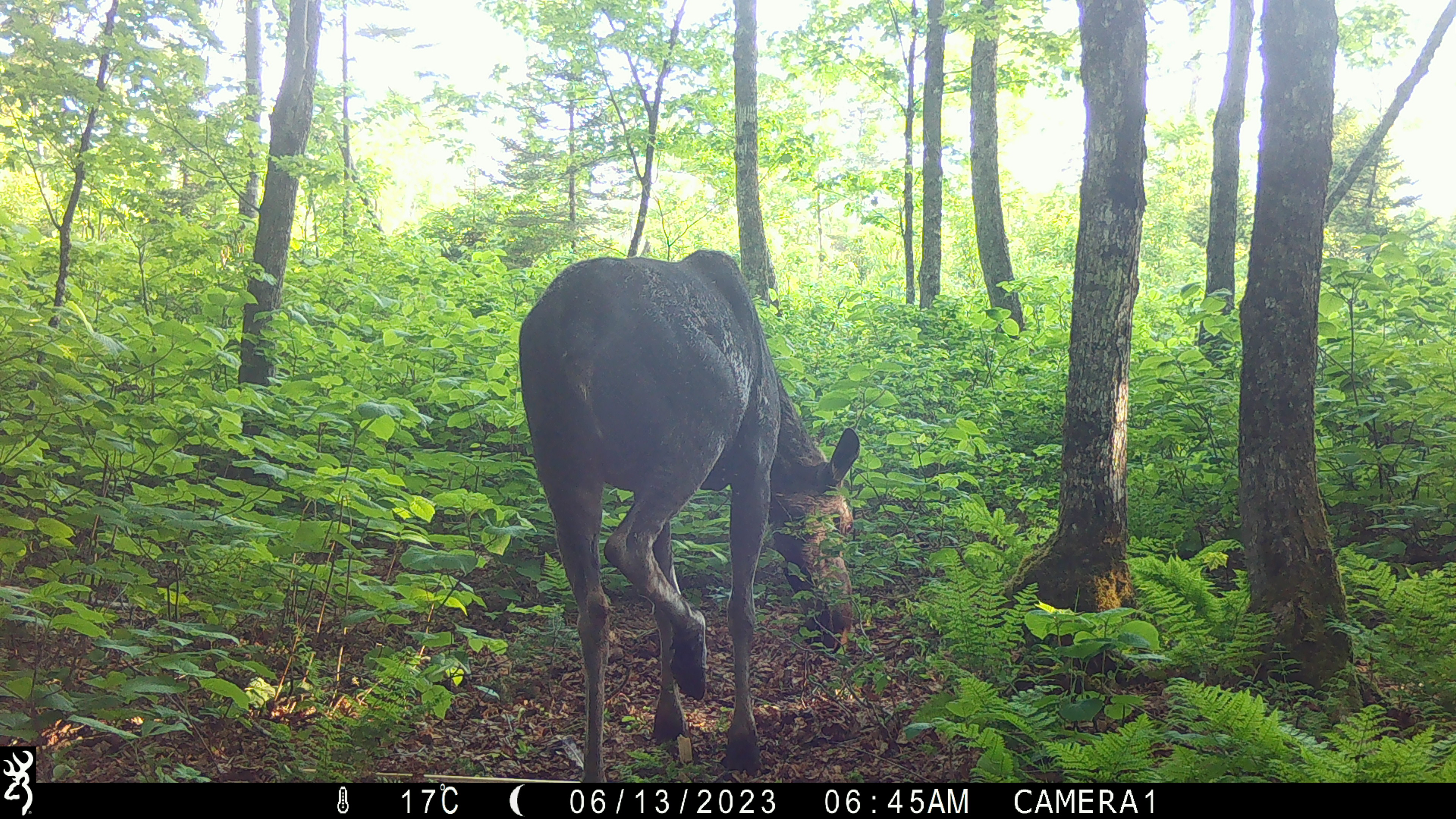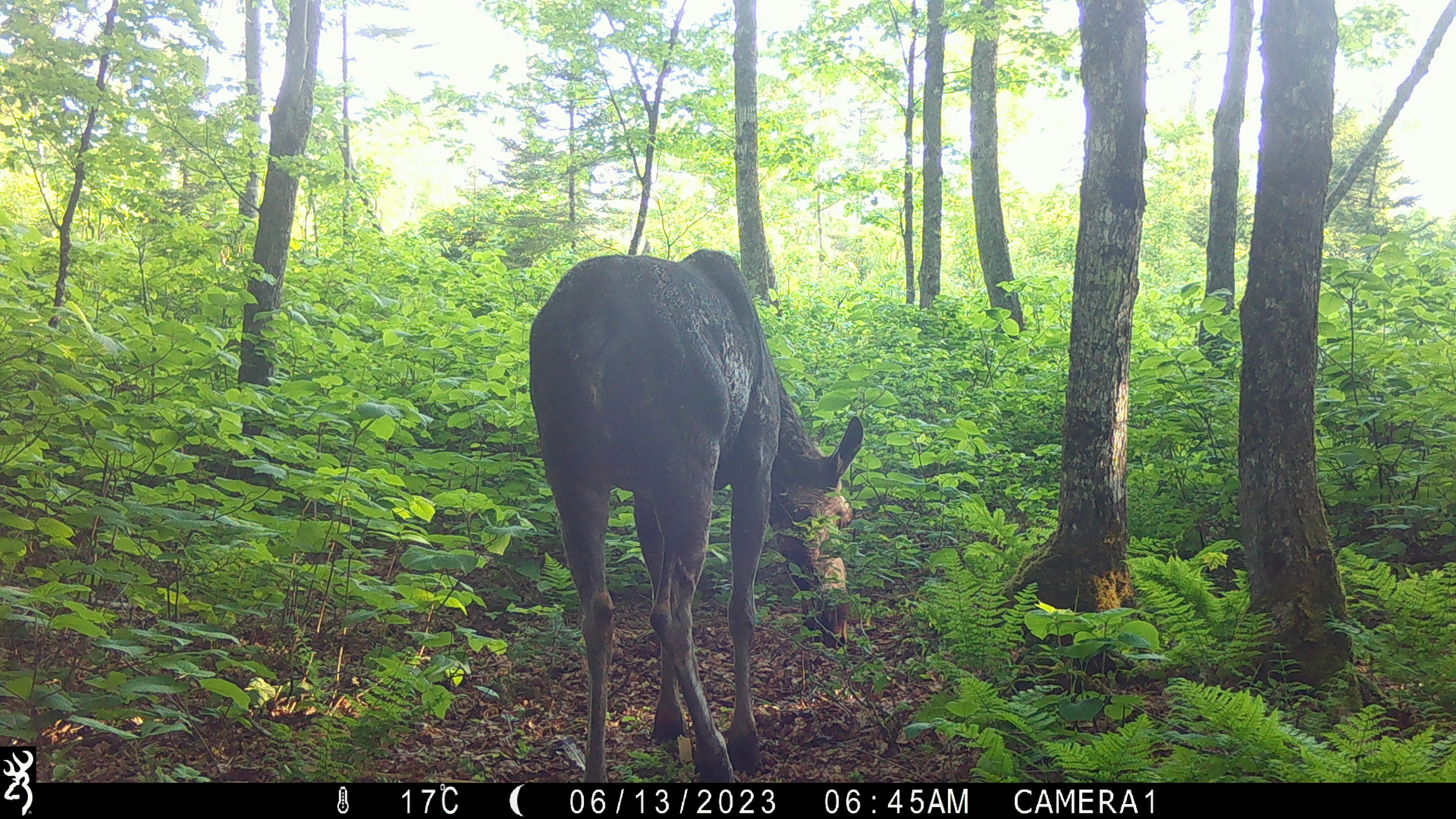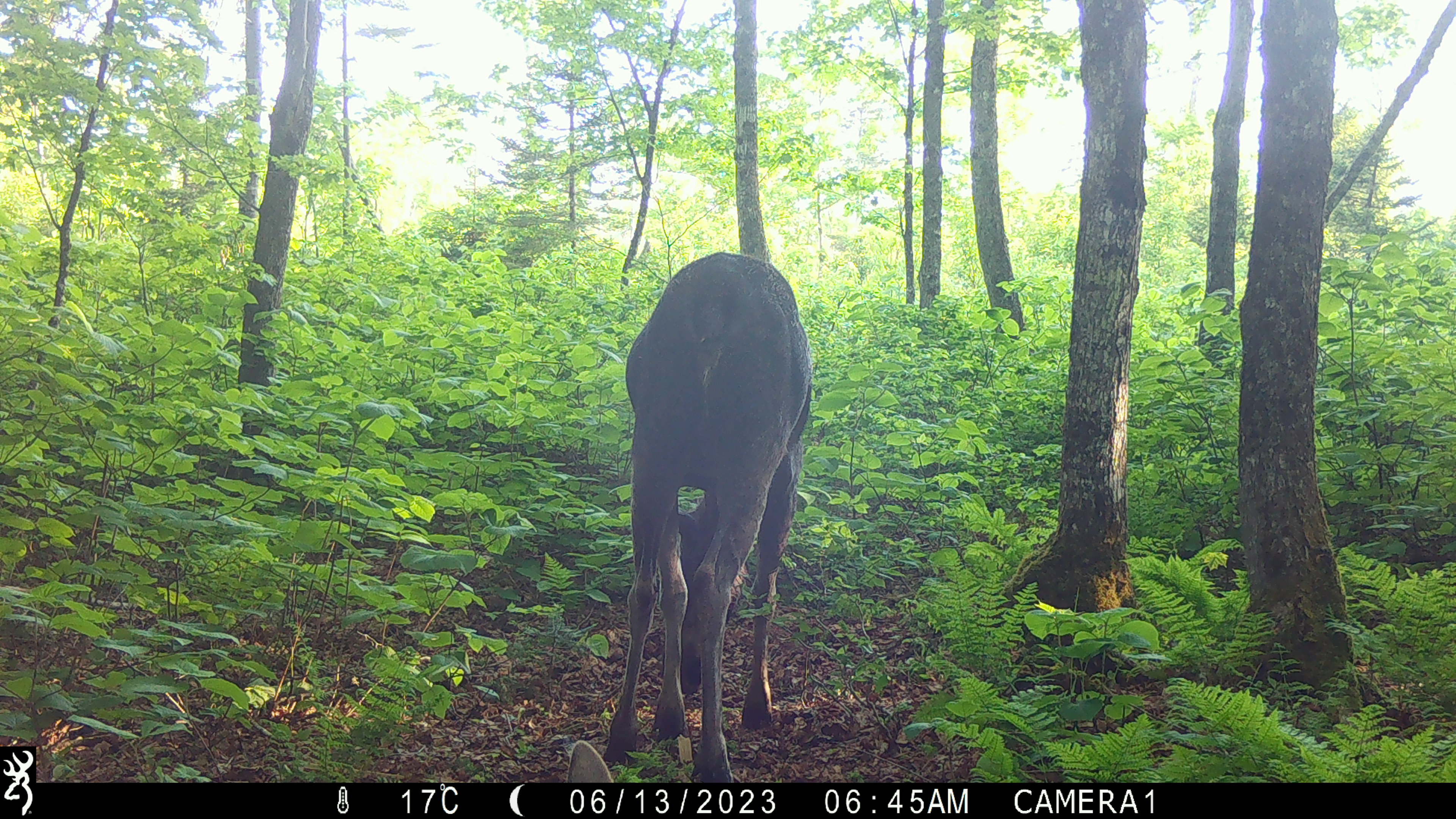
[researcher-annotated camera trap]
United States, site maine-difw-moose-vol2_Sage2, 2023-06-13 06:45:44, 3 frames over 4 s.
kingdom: Animalia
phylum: Chordata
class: Mammalia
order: Artiodactyla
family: Cervidae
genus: Alces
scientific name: Alces alces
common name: moose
Moose (Alces alces).